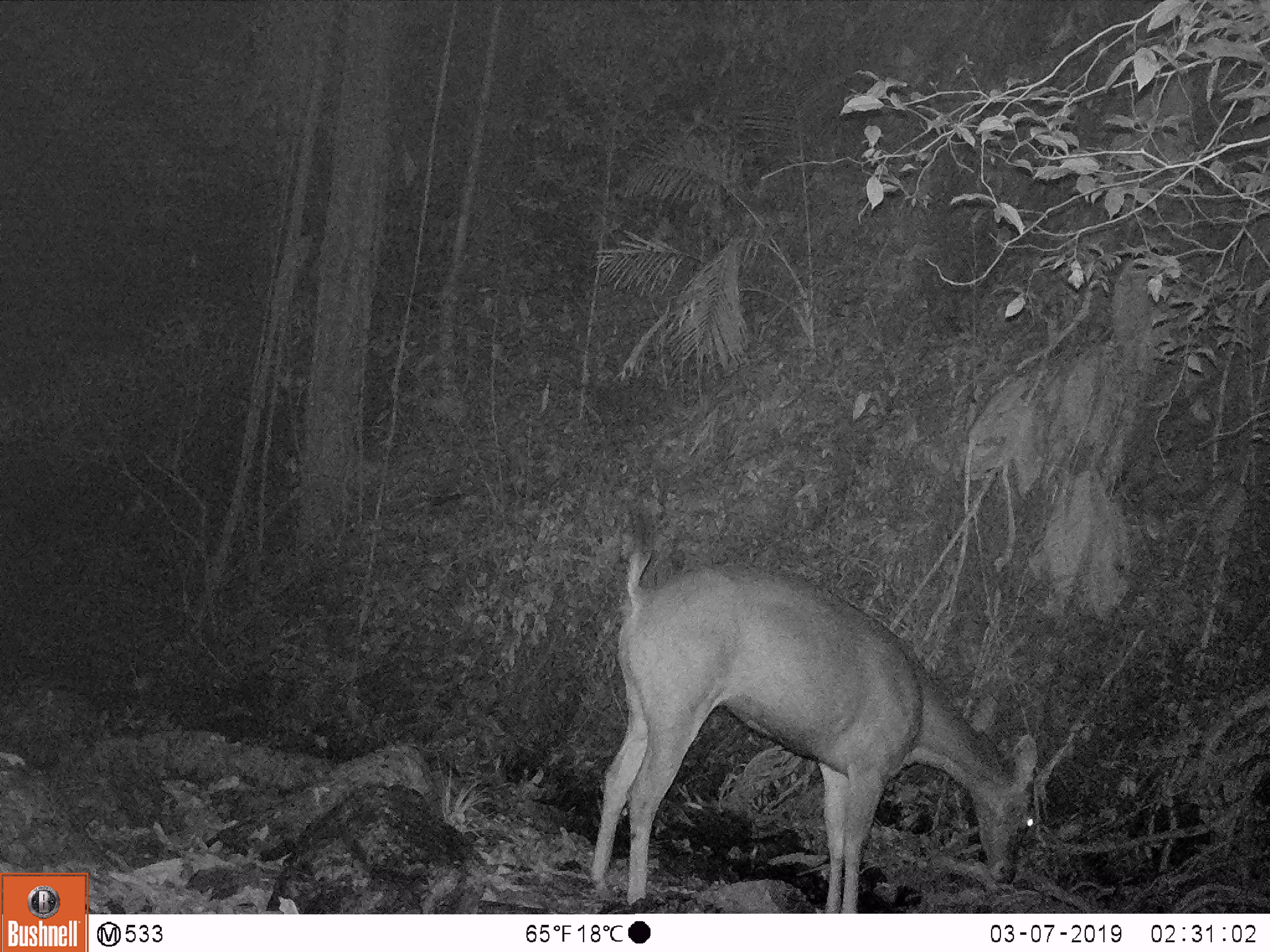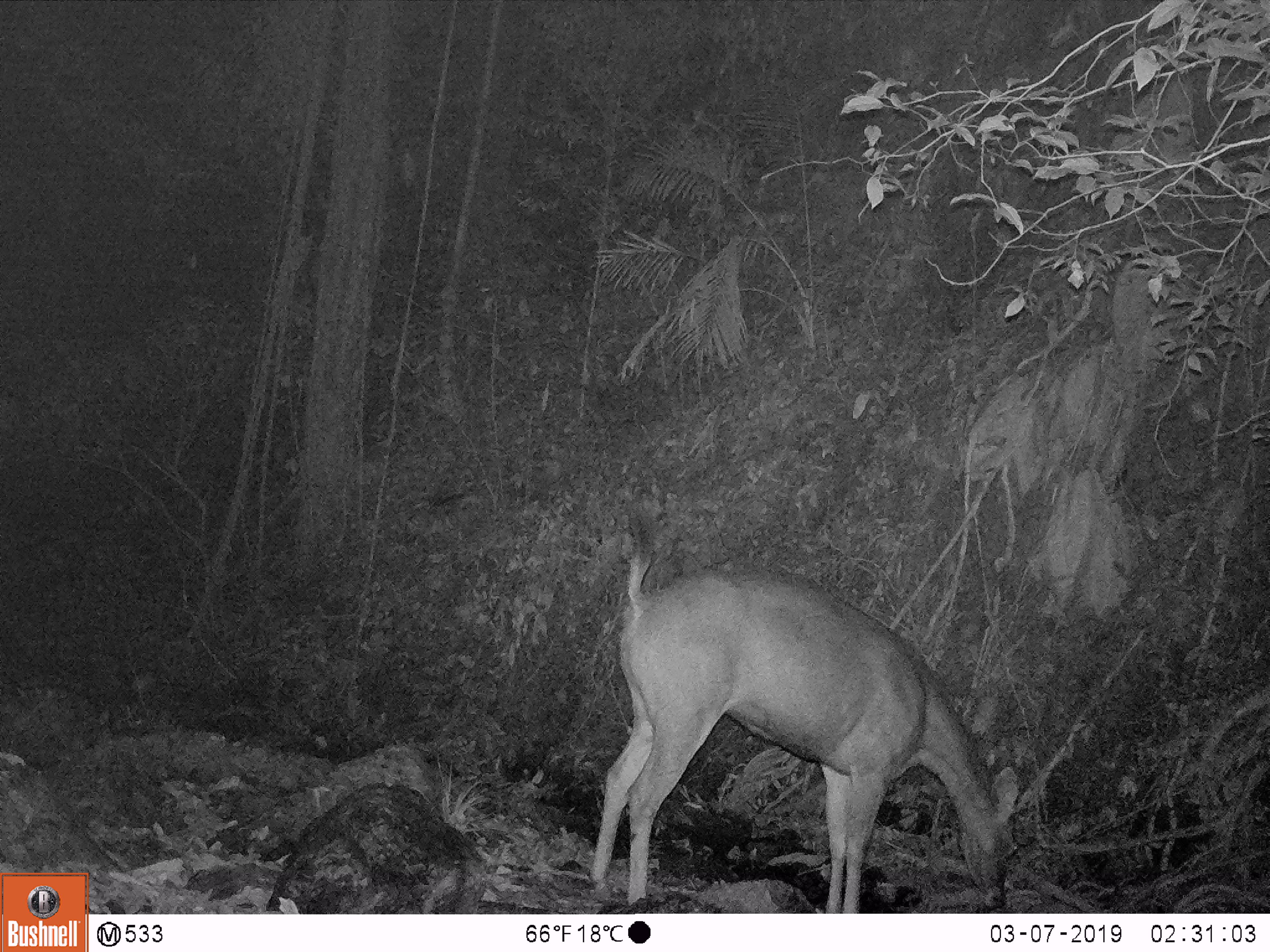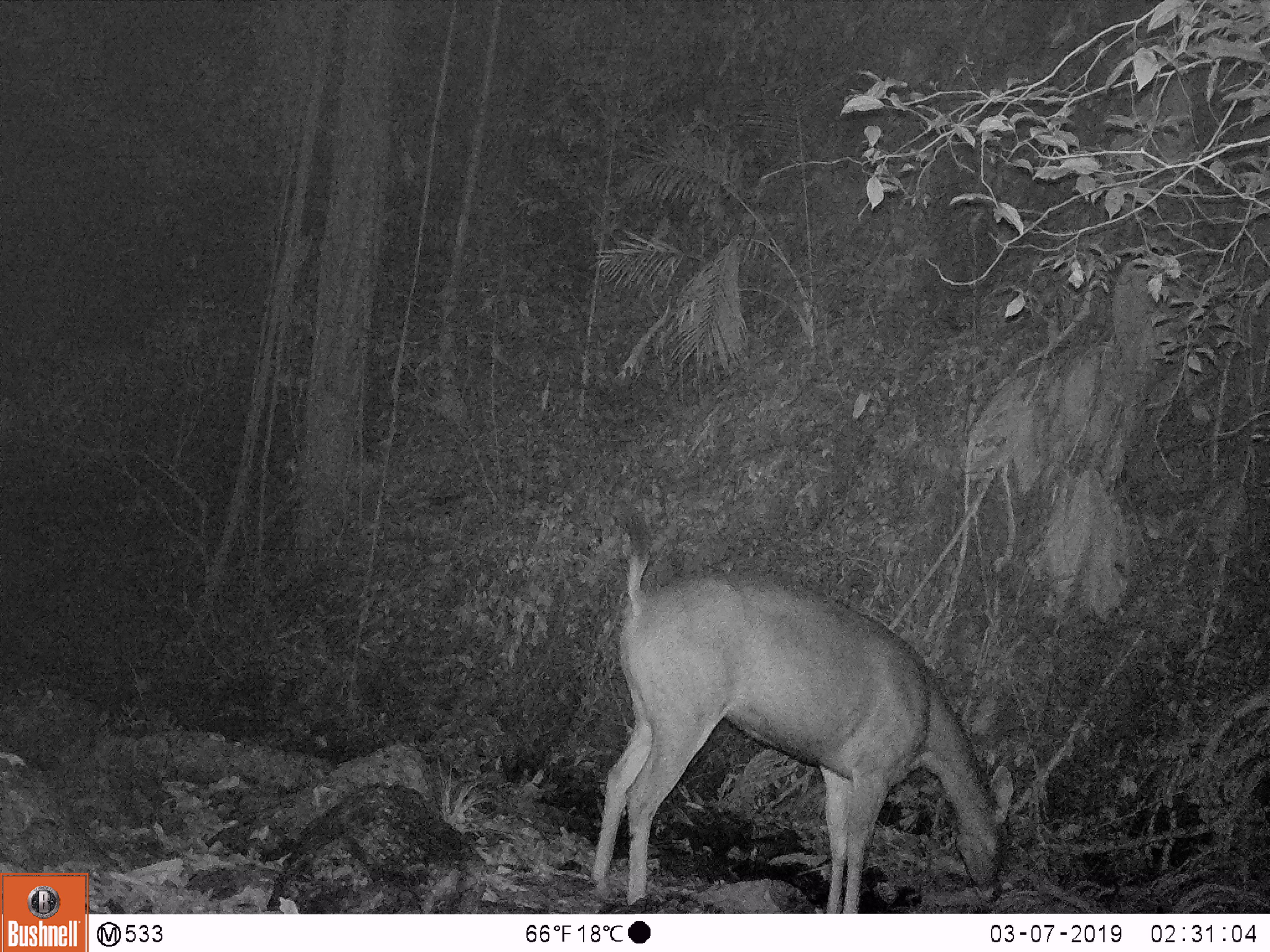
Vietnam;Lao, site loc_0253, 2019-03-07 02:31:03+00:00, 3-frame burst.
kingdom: Animalia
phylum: Chordata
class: Mammalia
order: Artiodactyla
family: Cervidae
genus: Rusa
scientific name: Rusa unicolor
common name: sambar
Sambar (Rusa unicolor). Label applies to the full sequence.